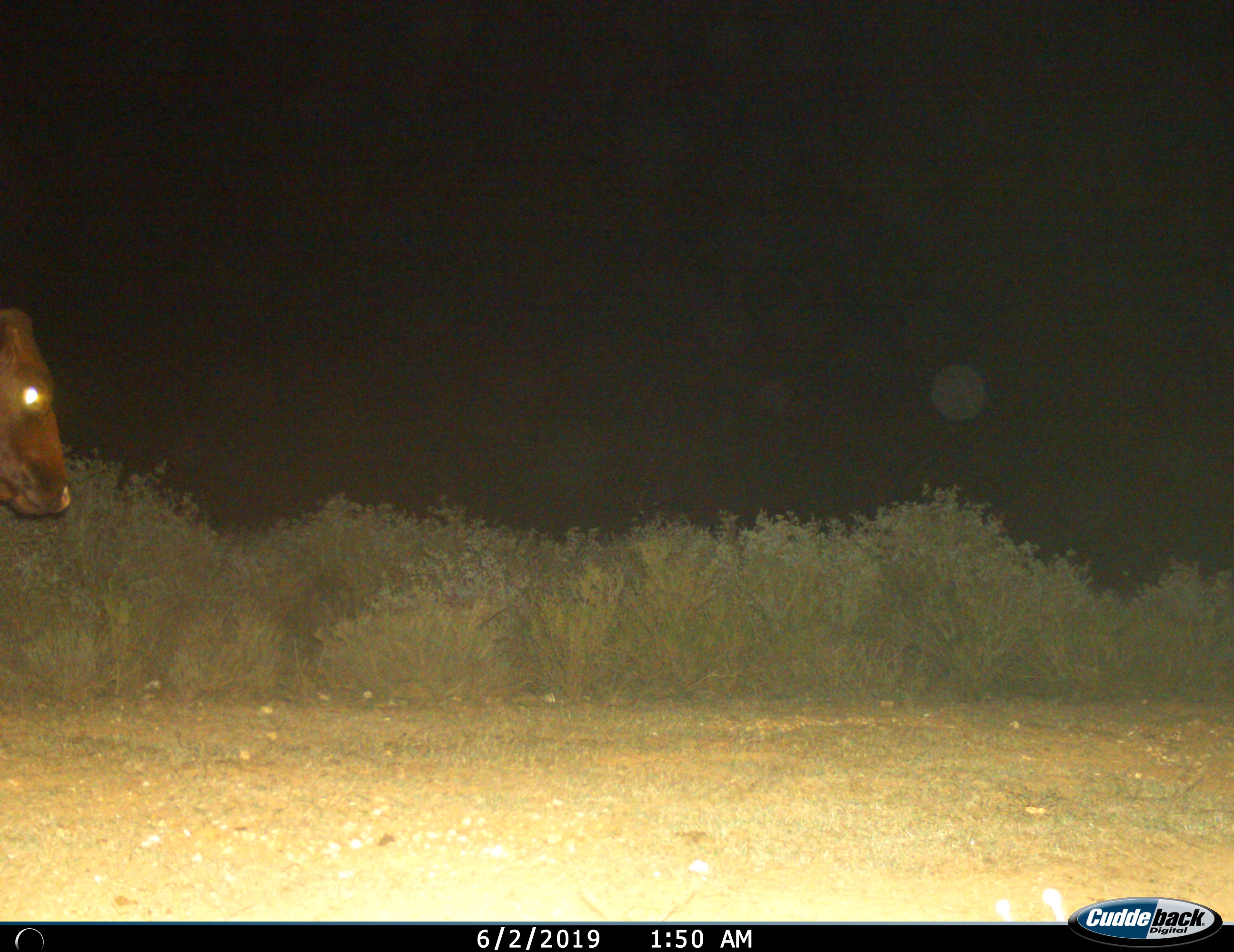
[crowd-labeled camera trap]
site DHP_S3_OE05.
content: unidentified animal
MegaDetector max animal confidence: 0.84